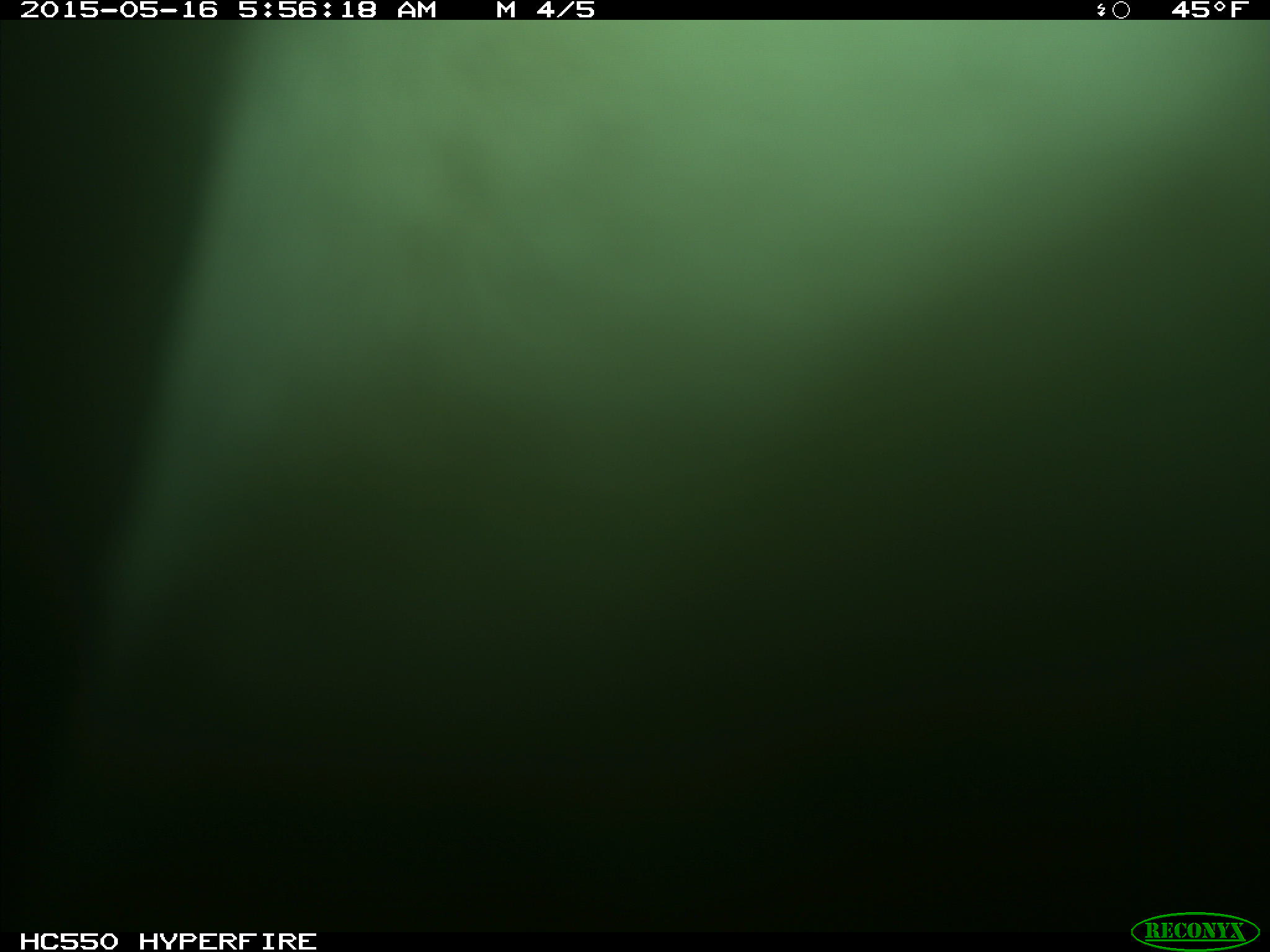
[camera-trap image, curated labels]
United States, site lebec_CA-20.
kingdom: Animalia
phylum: Chordata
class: Mammalia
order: Artiodactyla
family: Bovidae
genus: Bos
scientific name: Bos taurus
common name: domestic cow